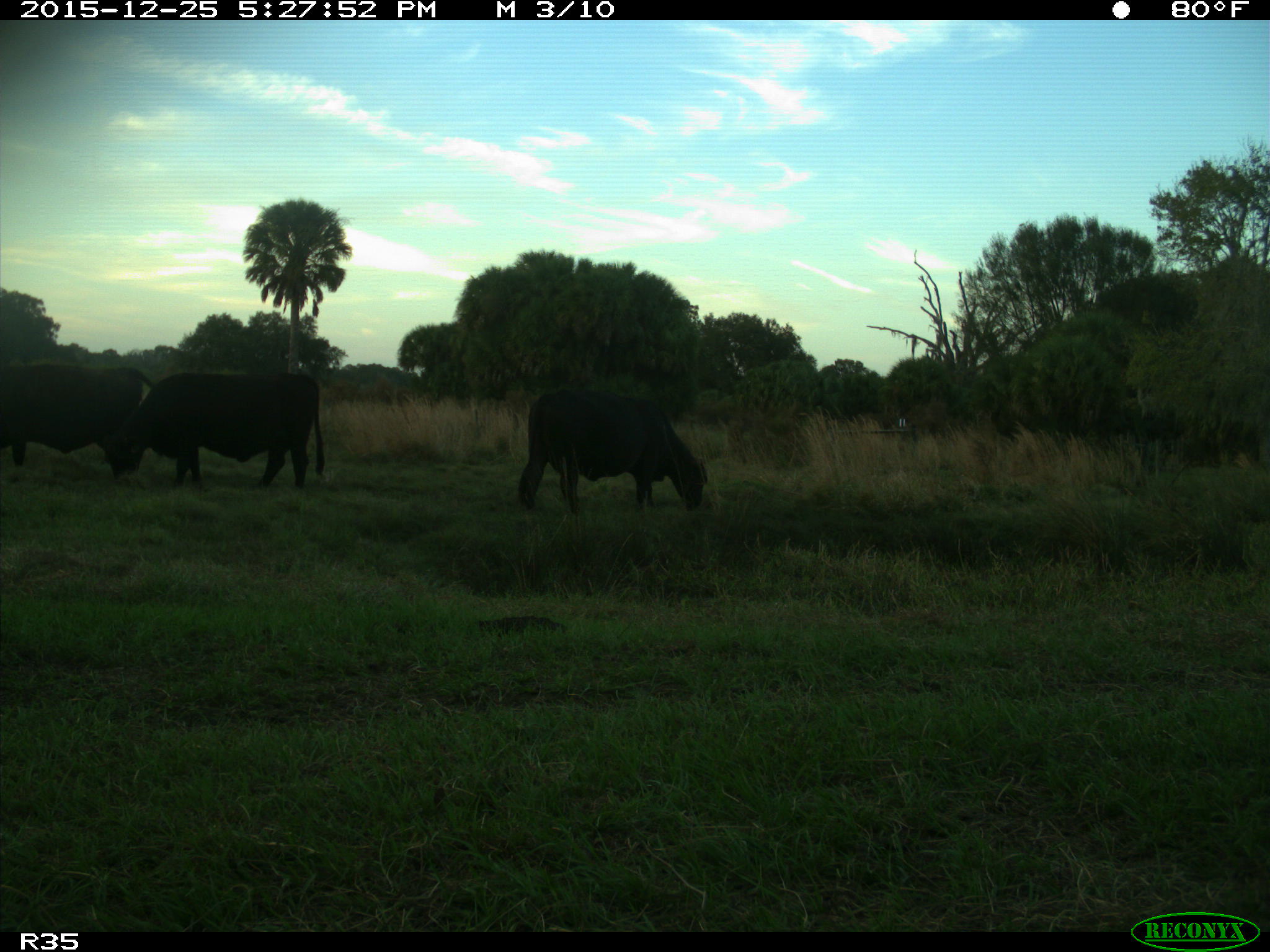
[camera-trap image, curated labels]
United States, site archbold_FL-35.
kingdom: Animalia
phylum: Chordata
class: Mammalia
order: Artiodactyla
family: Bovidae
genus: Bos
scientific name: Bos taurus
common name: domestic cow